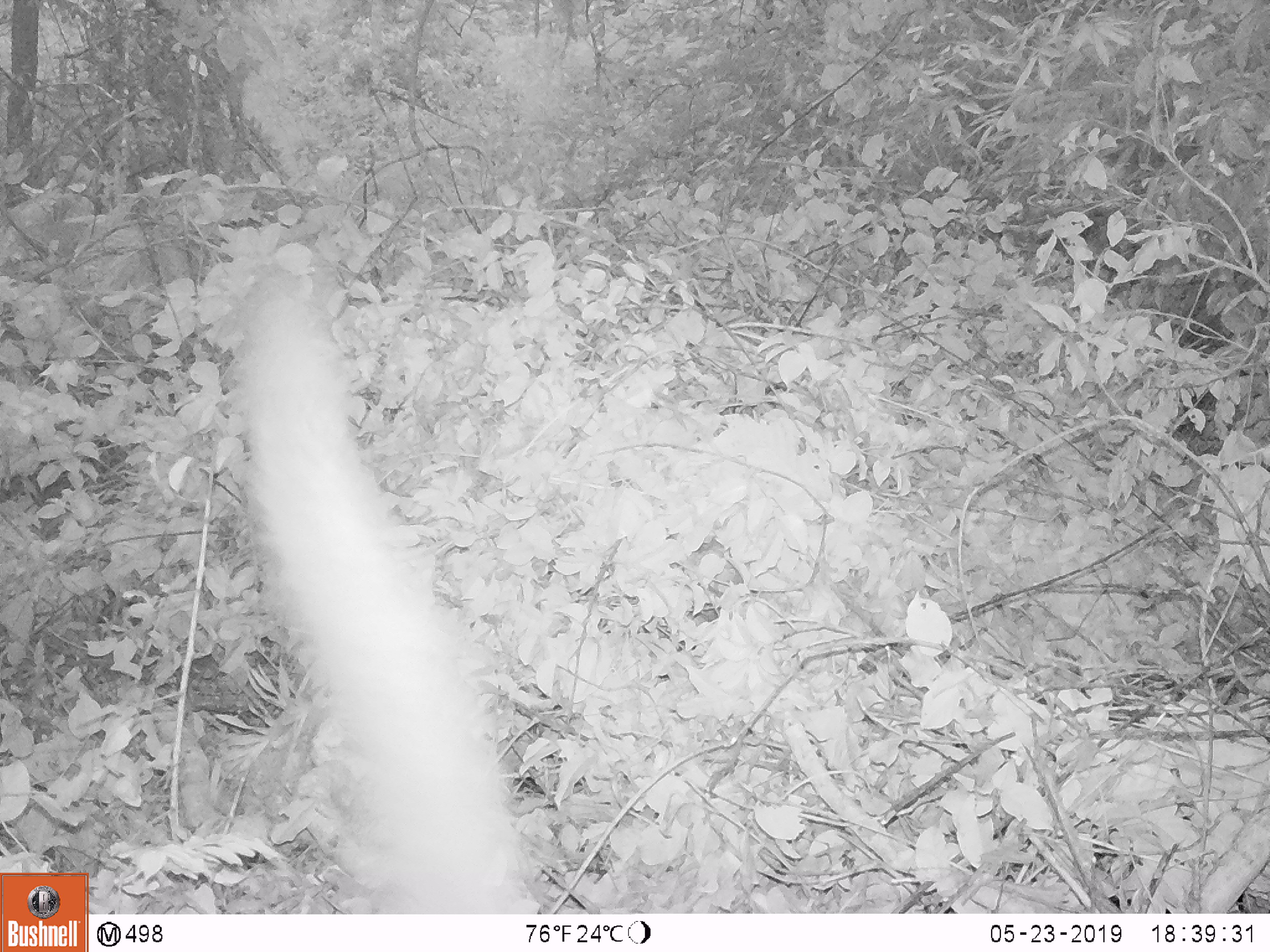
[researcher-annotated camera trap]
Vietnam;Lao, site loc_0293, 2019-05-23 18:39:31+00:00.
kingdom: Animalia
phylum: Chordata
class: Mammalia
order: Carnivora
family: Viverridae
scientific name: Paradoxurinae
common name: palm civet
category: unidentified palm civet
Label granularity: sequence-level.